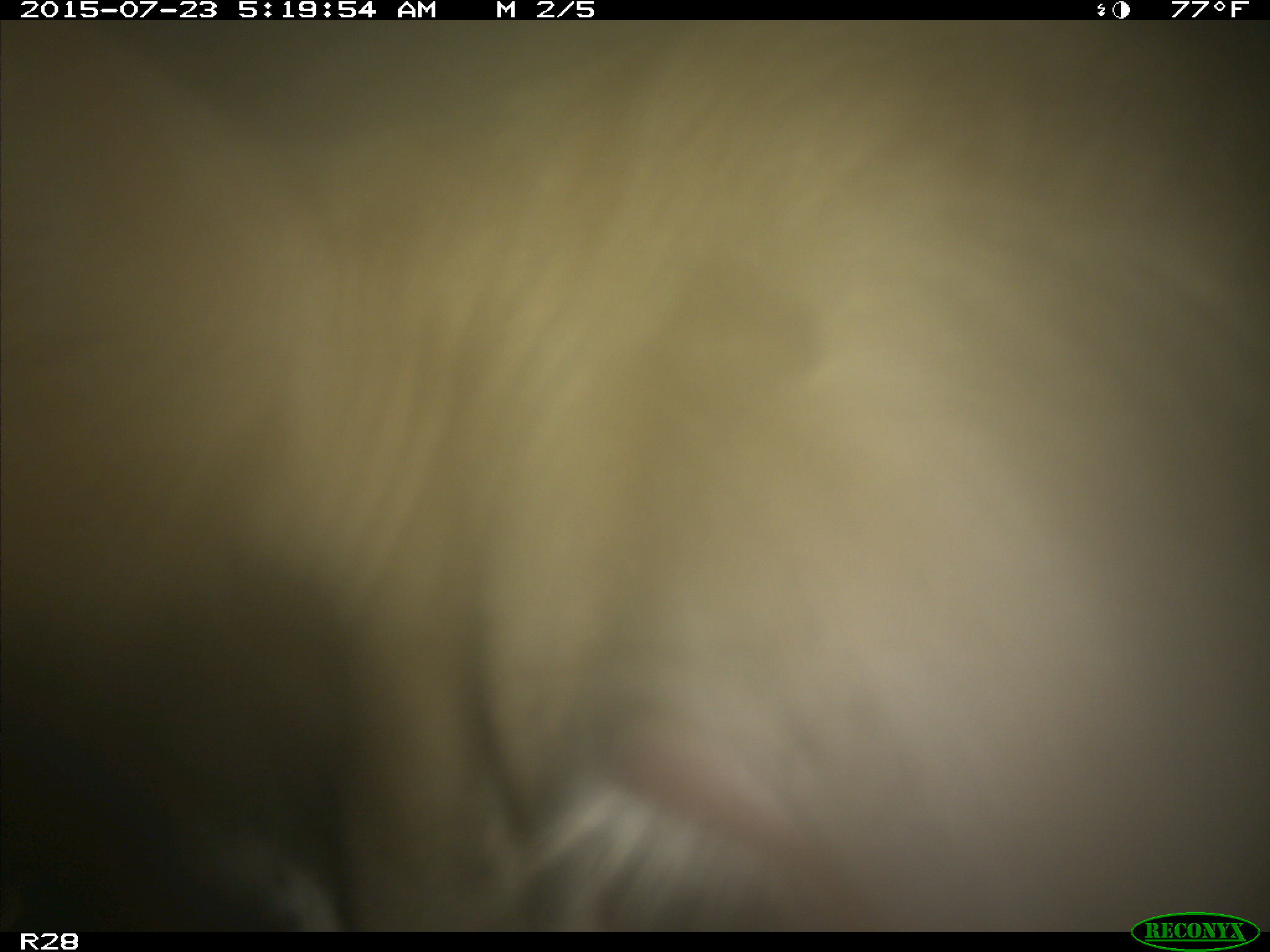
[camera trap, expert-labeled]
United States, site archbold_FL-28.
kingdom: Animalia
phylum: Chordata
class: Mammalia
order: Artiodactyla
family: Bovidae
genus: Bos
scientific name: Bos taurus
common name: domestic cow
Bos taurus (domestic cow).